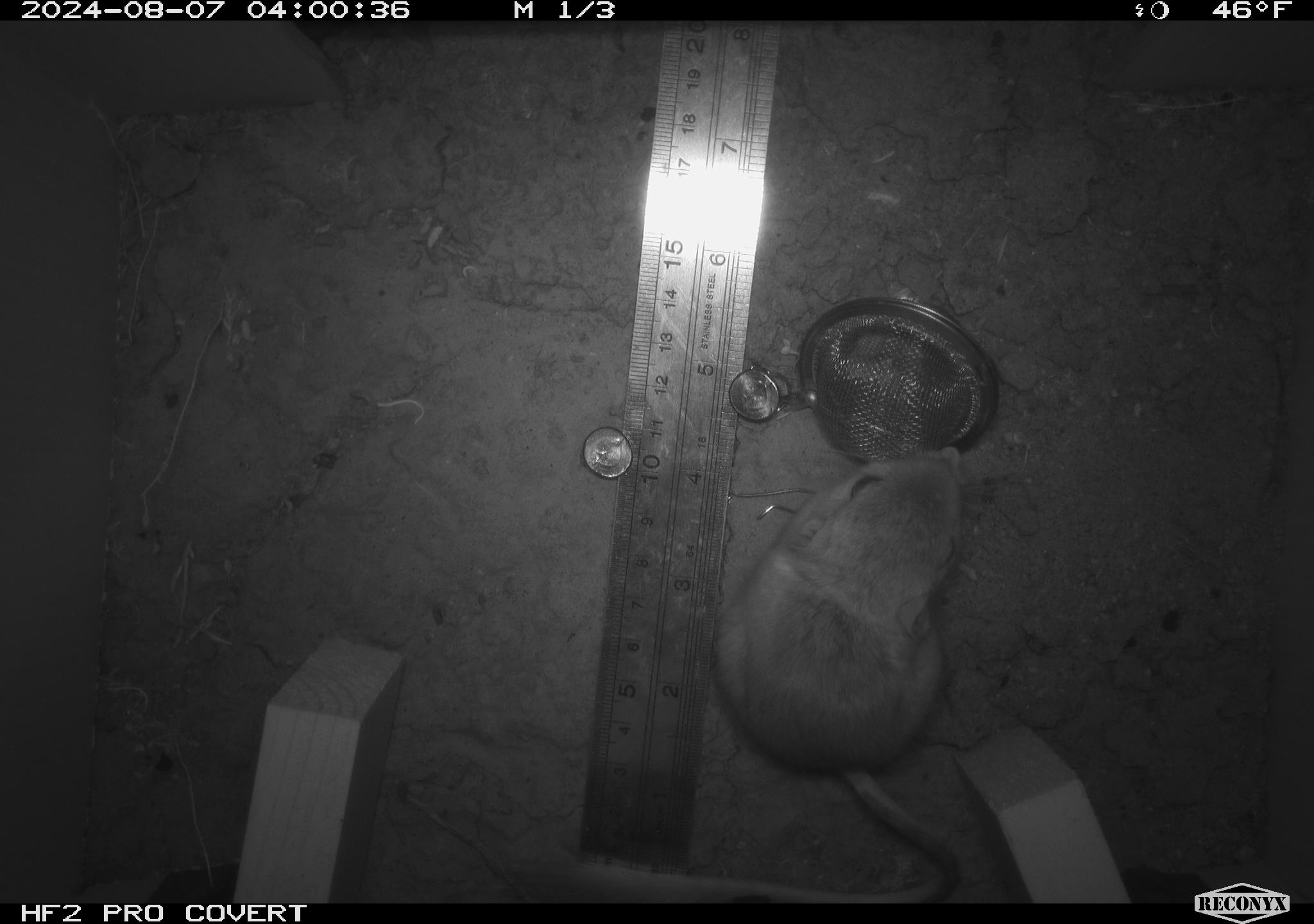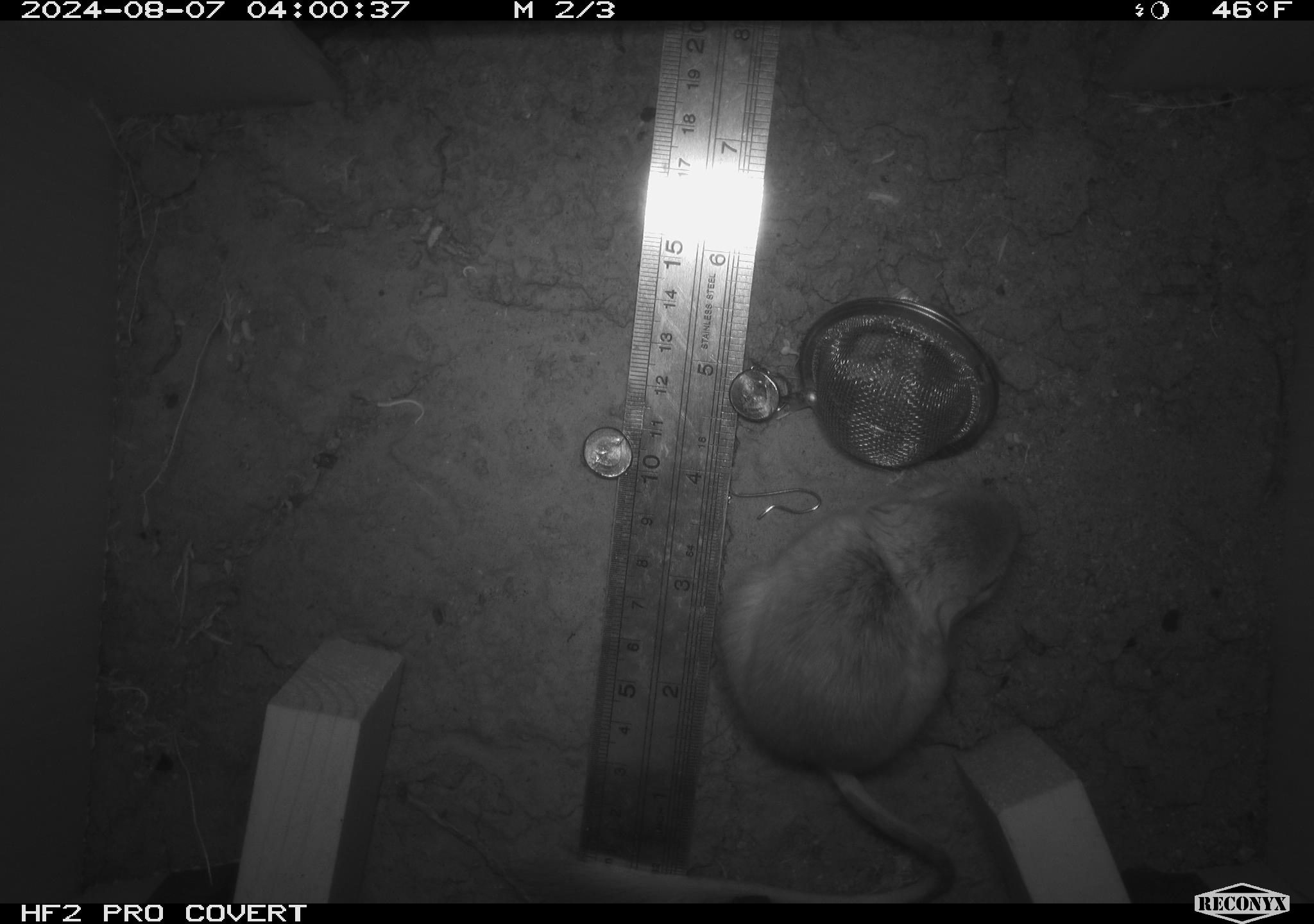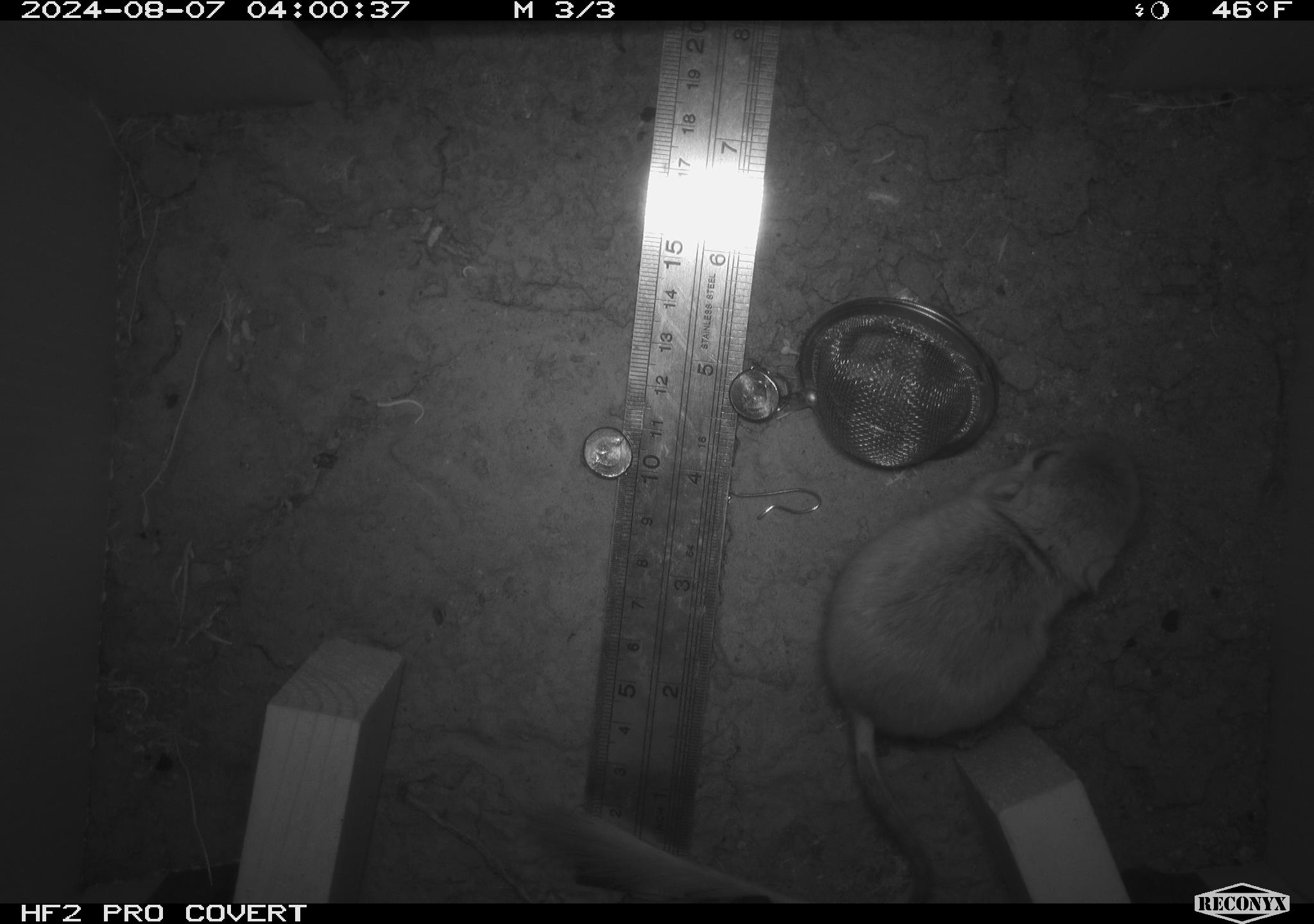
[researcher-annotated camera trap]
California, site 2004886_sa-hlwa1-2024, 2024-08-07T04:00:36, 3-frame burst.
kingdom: Animalia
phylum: Chordata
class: Mammalia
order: Rodentia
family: Heteromyidae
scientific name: Heteromyidae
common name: kangaroo rats and pocket mice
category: heteromyidae family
Heteromyidae family (kangaroo rats and pocket mice) (Heteromyidae).